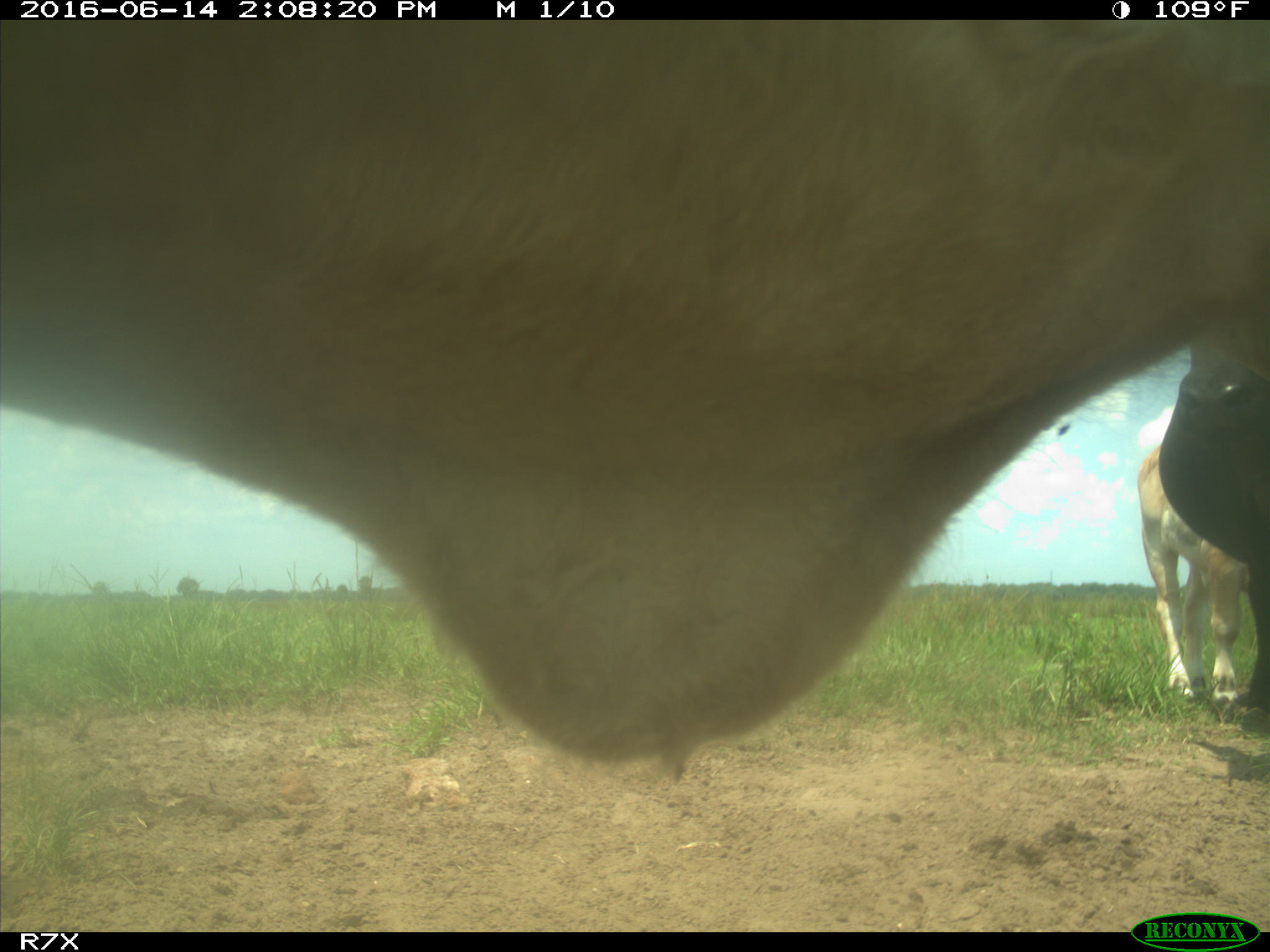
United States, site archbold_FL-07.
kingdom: Animalia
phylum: Chordata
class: Mammalia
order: Artiodactyla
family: Bovidae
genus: Bos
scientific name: Bos taurus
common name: domestic cow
Bos taurus (domestic cow).